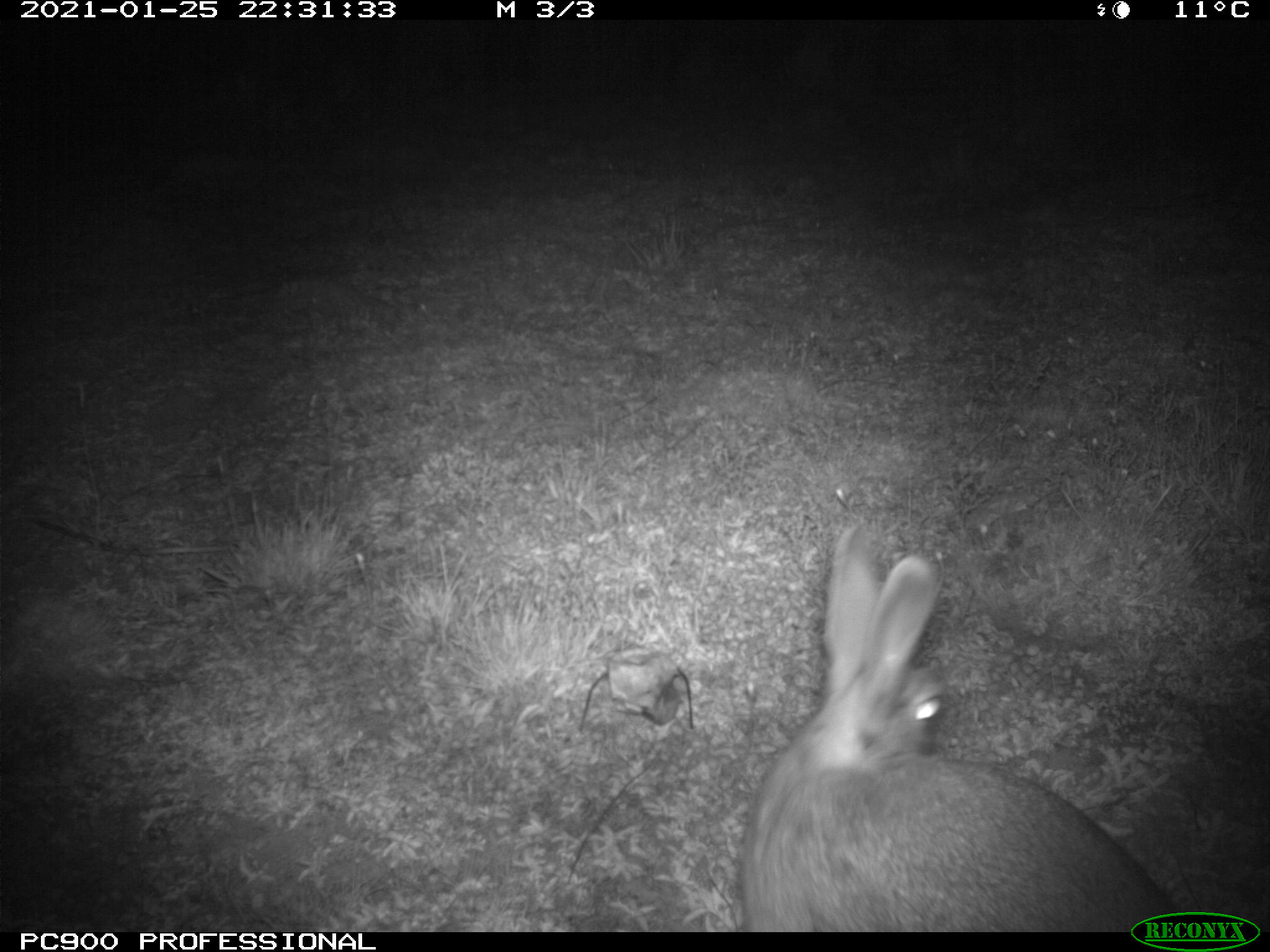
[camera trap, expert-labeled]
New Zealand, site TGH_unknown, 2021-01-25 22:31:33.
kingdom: Animalia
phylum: Chordata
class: Mammalia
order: Lagomorpha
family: Leporidae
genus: Oryctolagus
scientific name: Oryctolagus cuniculus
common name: european rabbit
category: rabbit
Rabbit (european rabbit) (Oryctolagus cuniculus).